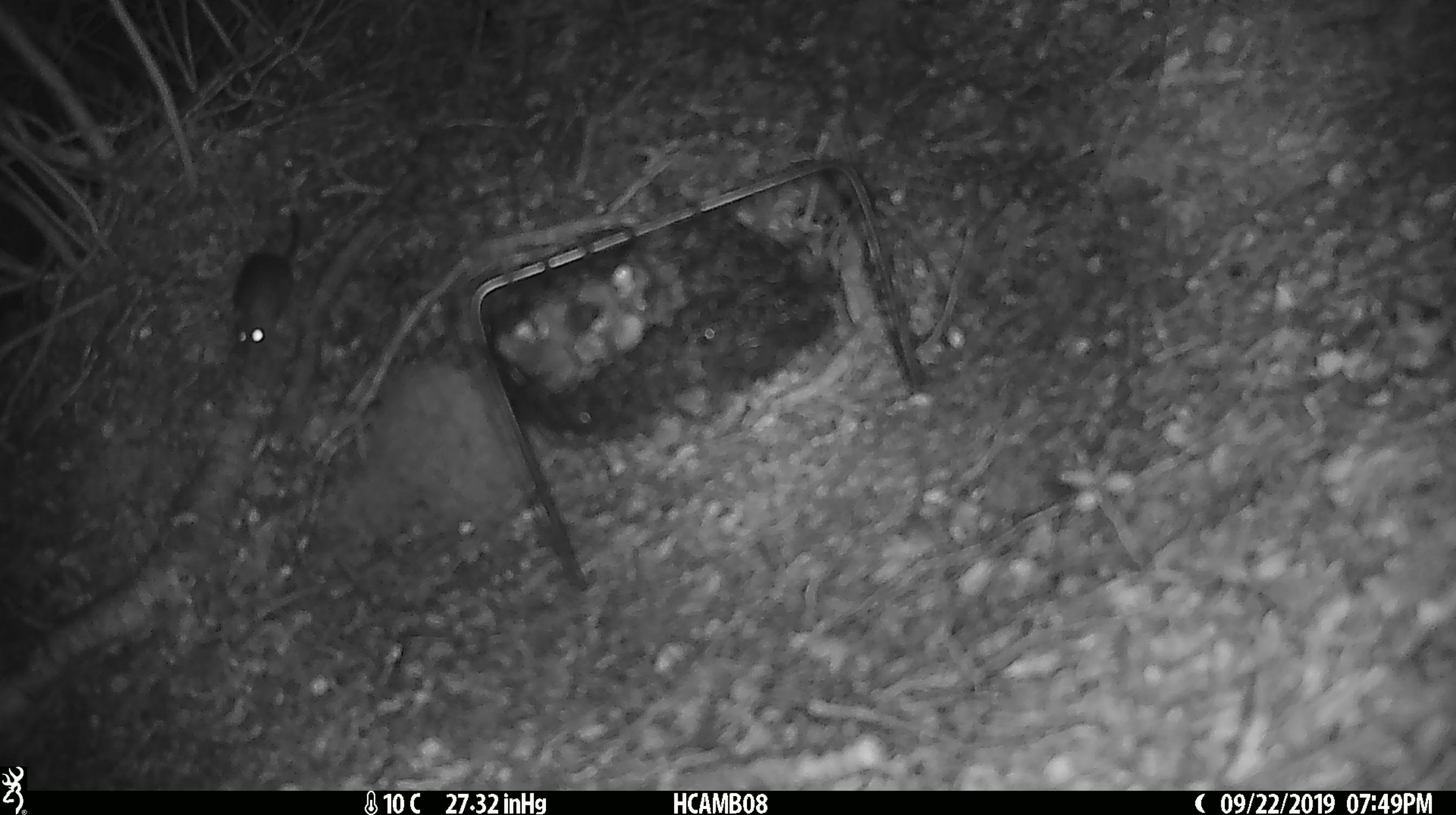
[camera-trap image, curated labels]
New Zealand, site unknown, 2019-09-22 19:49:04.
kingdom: Animalia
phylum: Chordata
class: Mammalia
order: Rodentia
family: Muridae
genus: Mus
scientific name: Mus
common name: mouse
Mouse (Mus).